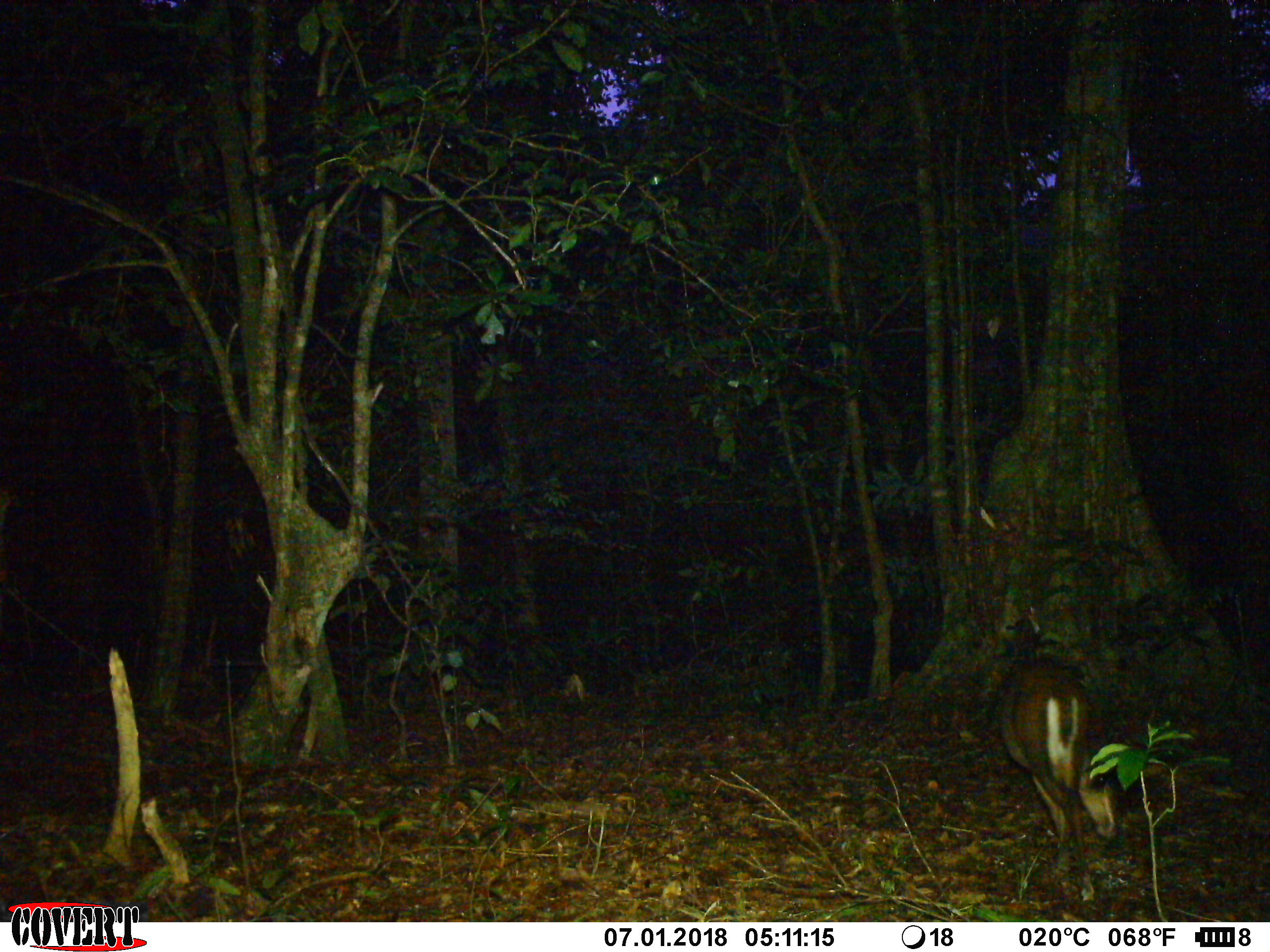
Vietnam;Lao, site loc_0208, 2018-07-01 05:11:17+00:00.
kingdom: Animalia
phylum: Chordata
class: Mammalia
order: Artiodactyla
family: Cervidae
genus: Muntiacus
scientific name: Muntiacus rooseveltorum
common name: roosevelt's muntjac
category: roosevelts muntjac group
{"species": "roosevelts muntjac group (roosevelt's muntjac) (Muntiacus rooseveltorum)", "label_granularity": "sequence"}